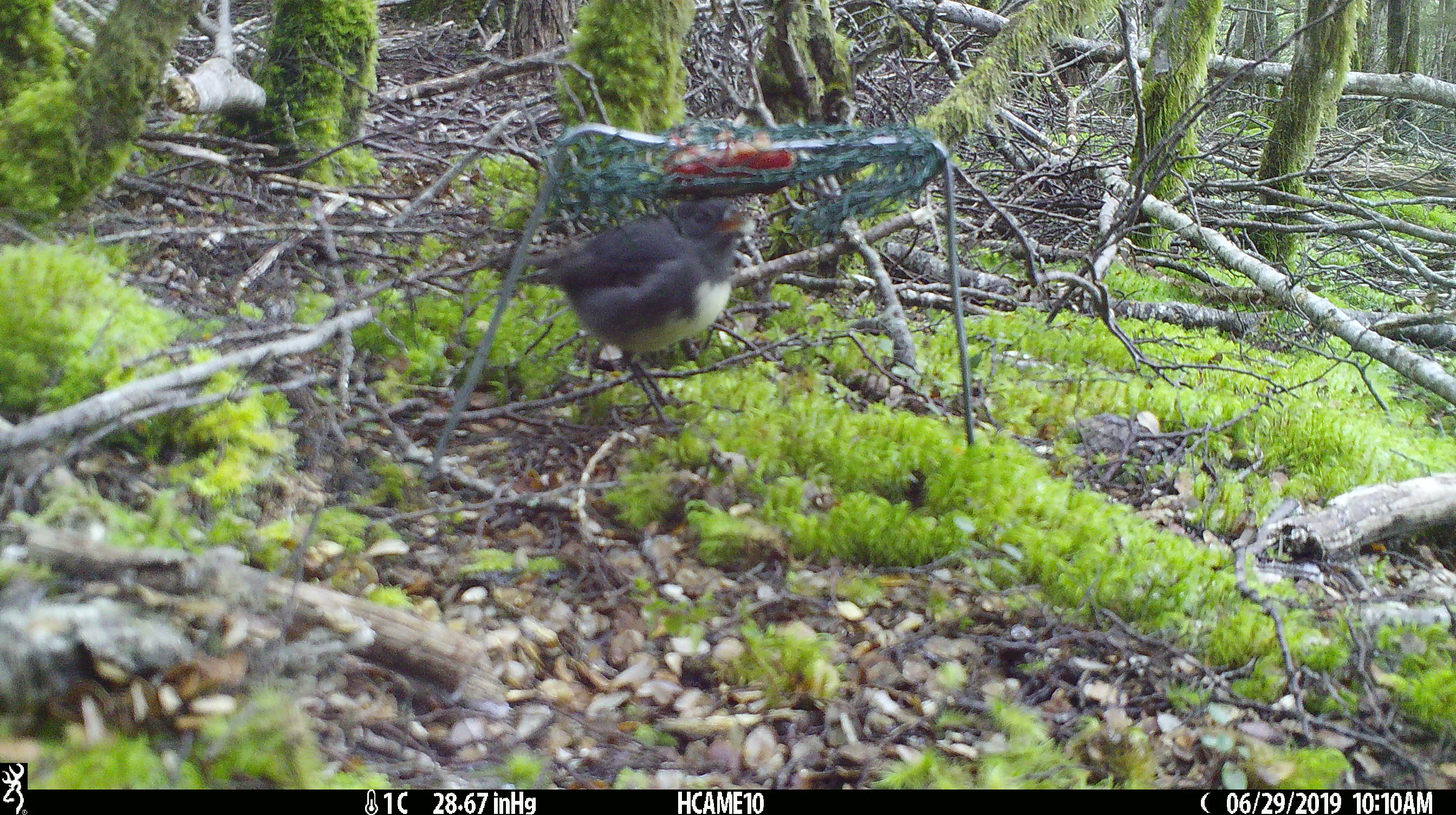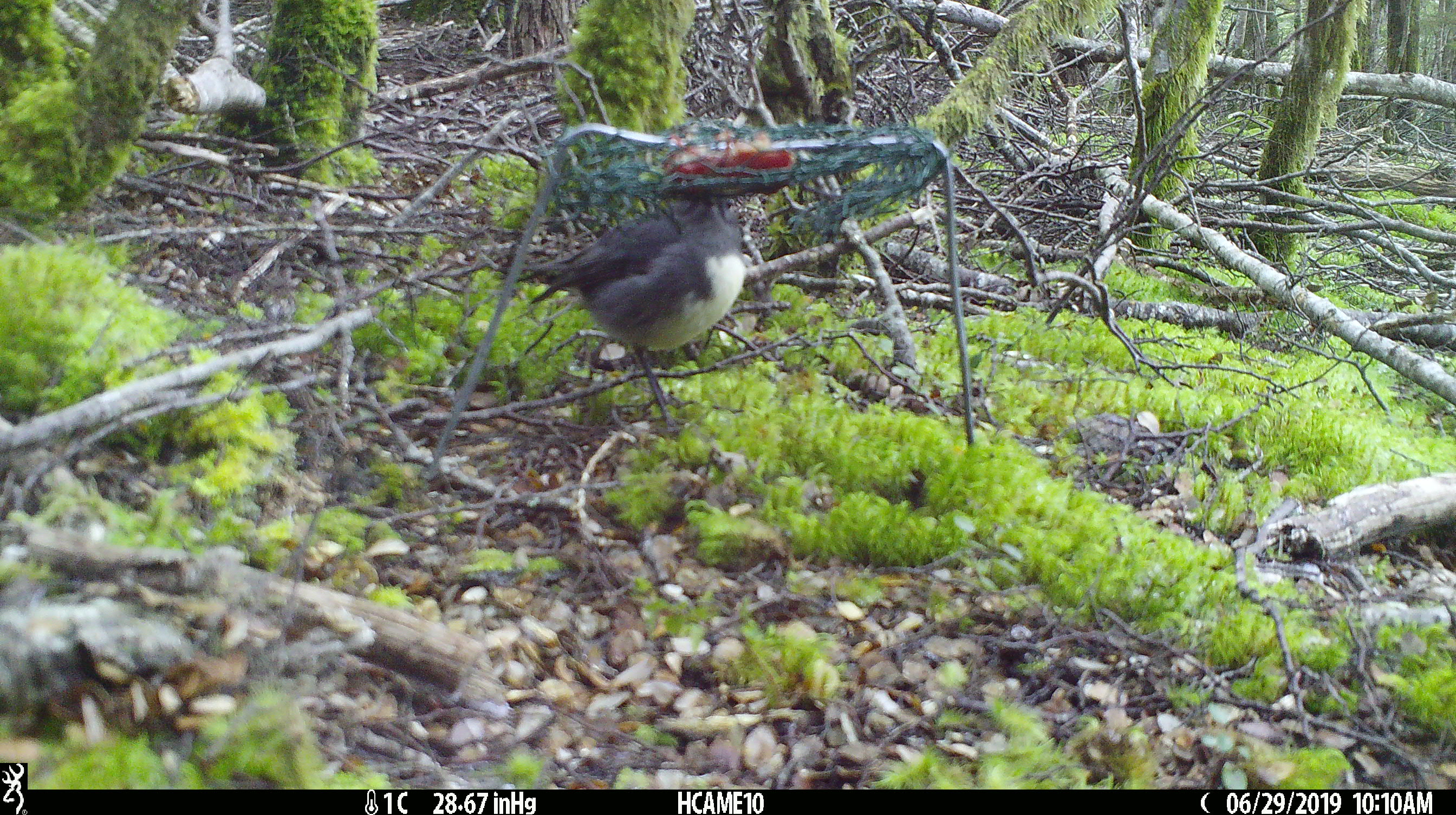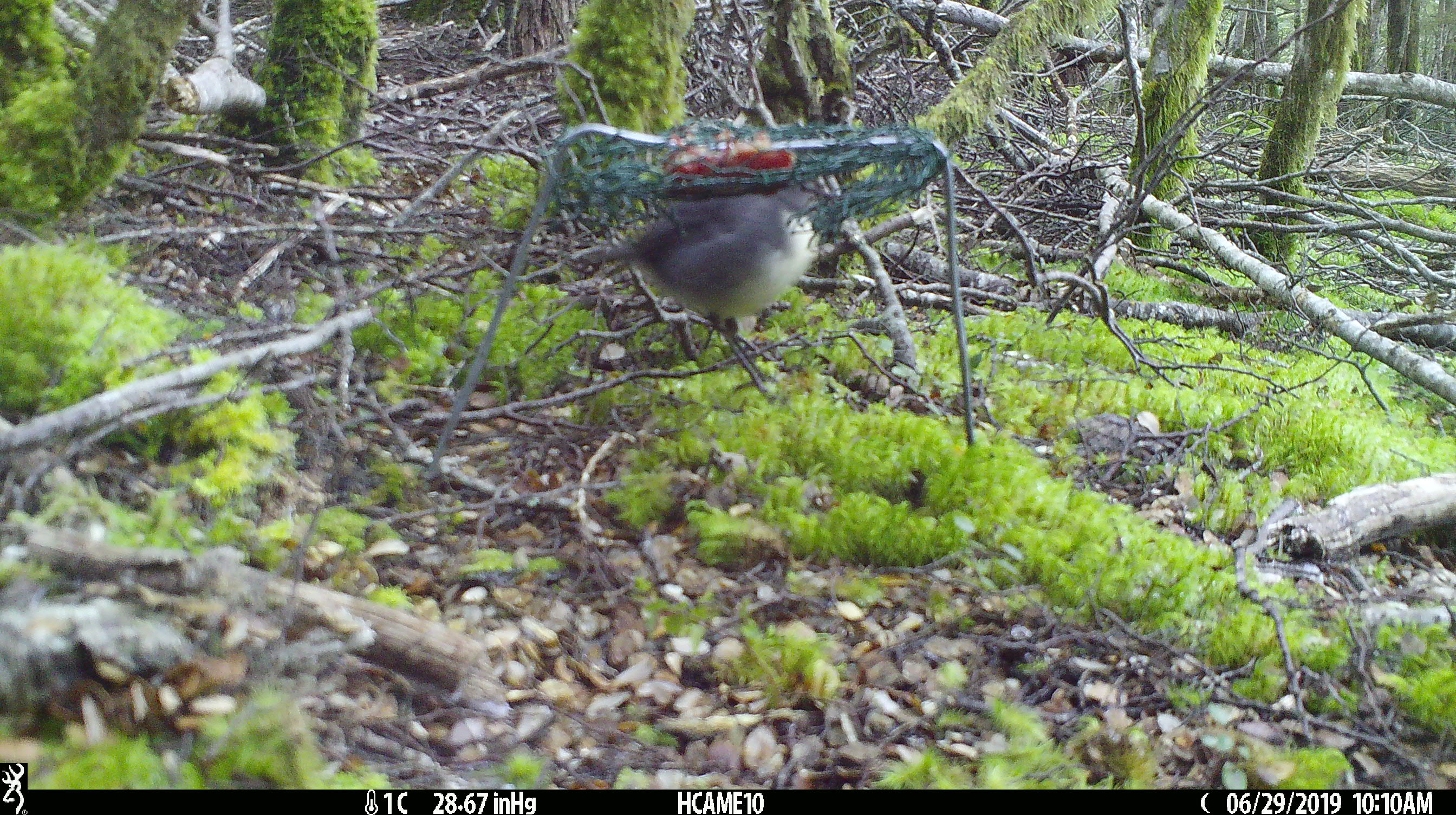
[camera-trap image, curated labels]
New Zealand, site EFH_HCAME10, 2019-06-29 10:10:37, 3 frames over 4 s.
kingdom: Animalia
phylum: Chordata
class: Aves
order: Passeriformes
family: Petroicidae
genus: Petroica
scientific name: Petroica australis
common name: new zealand robin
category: robin